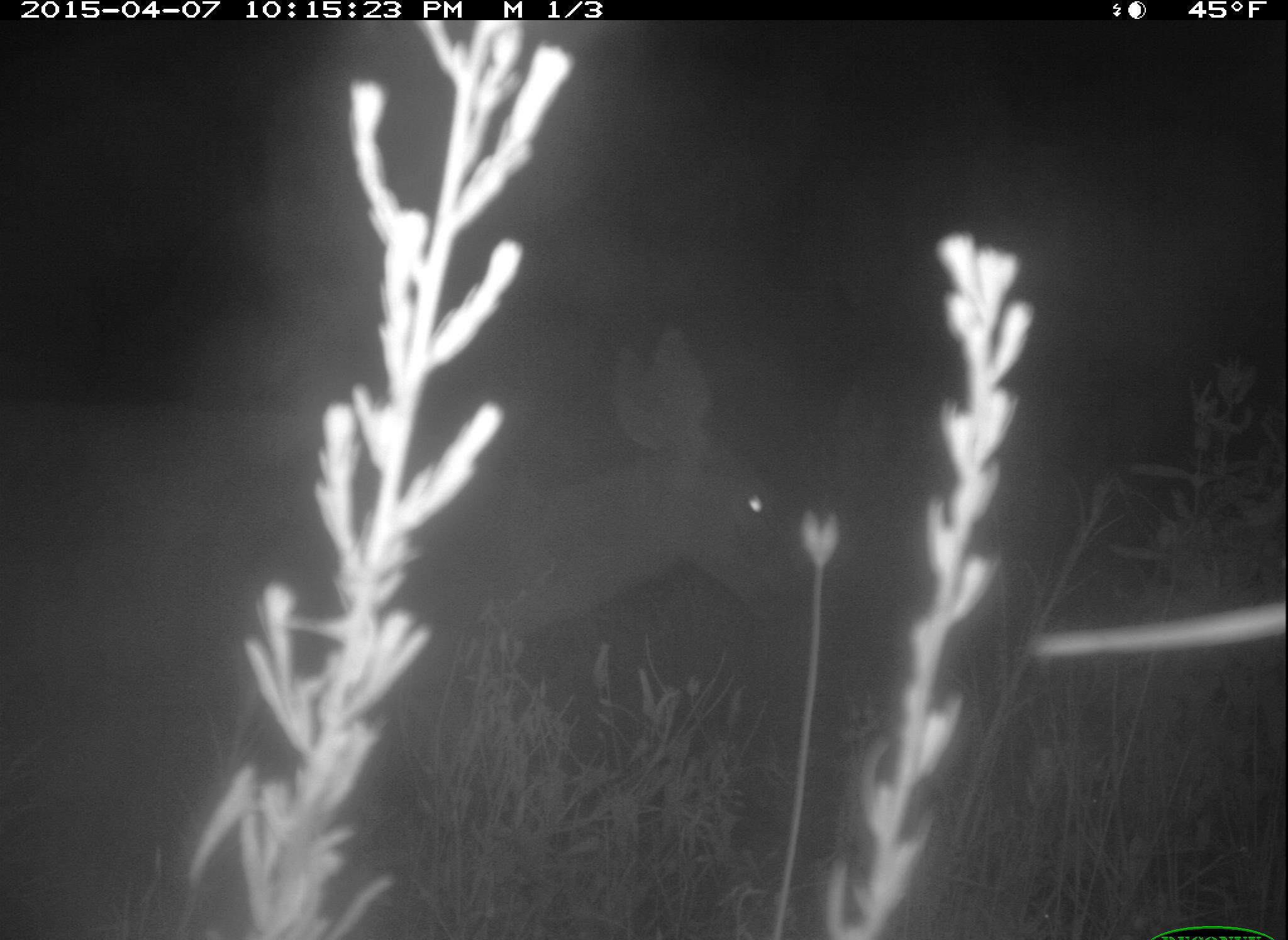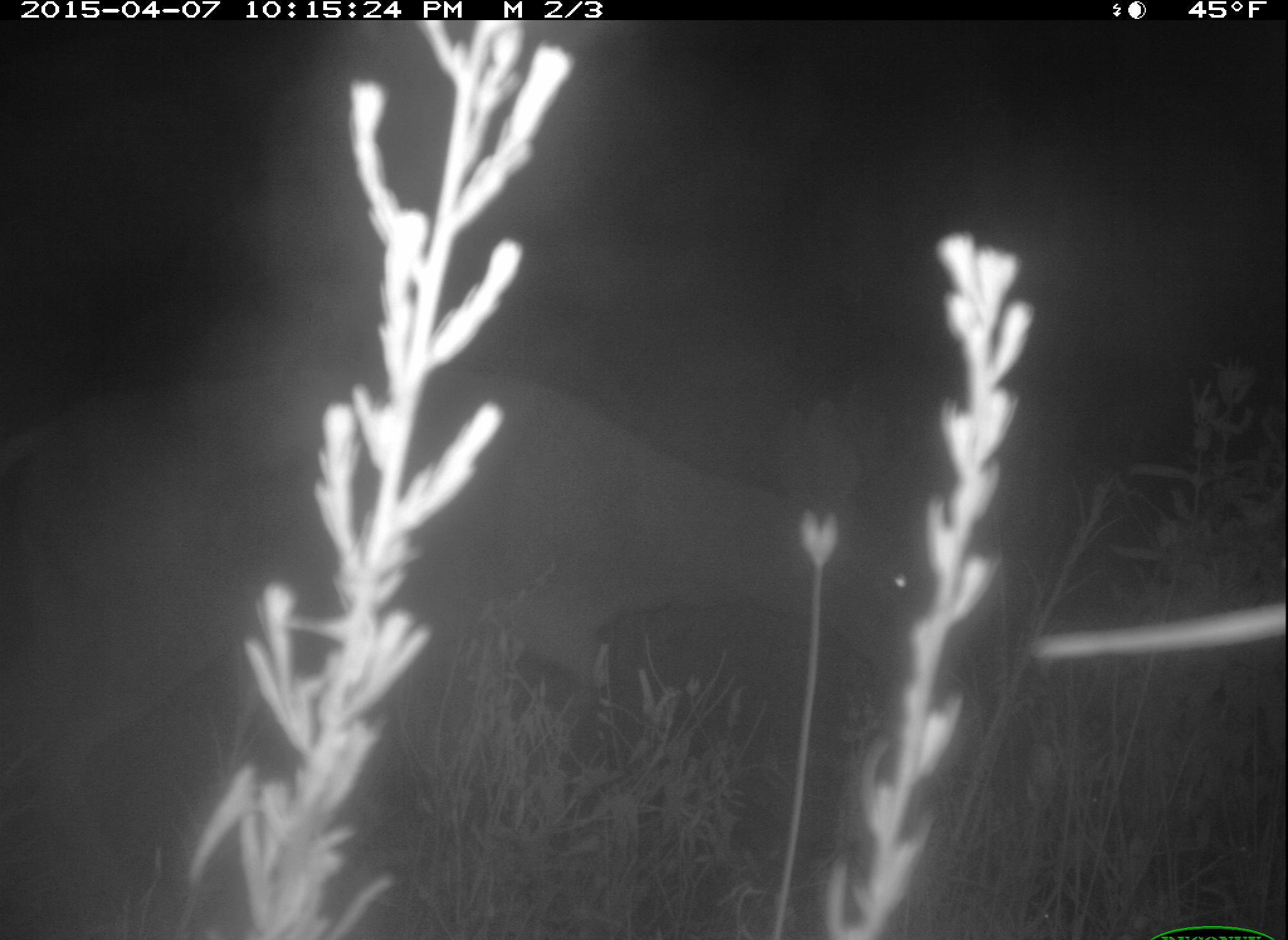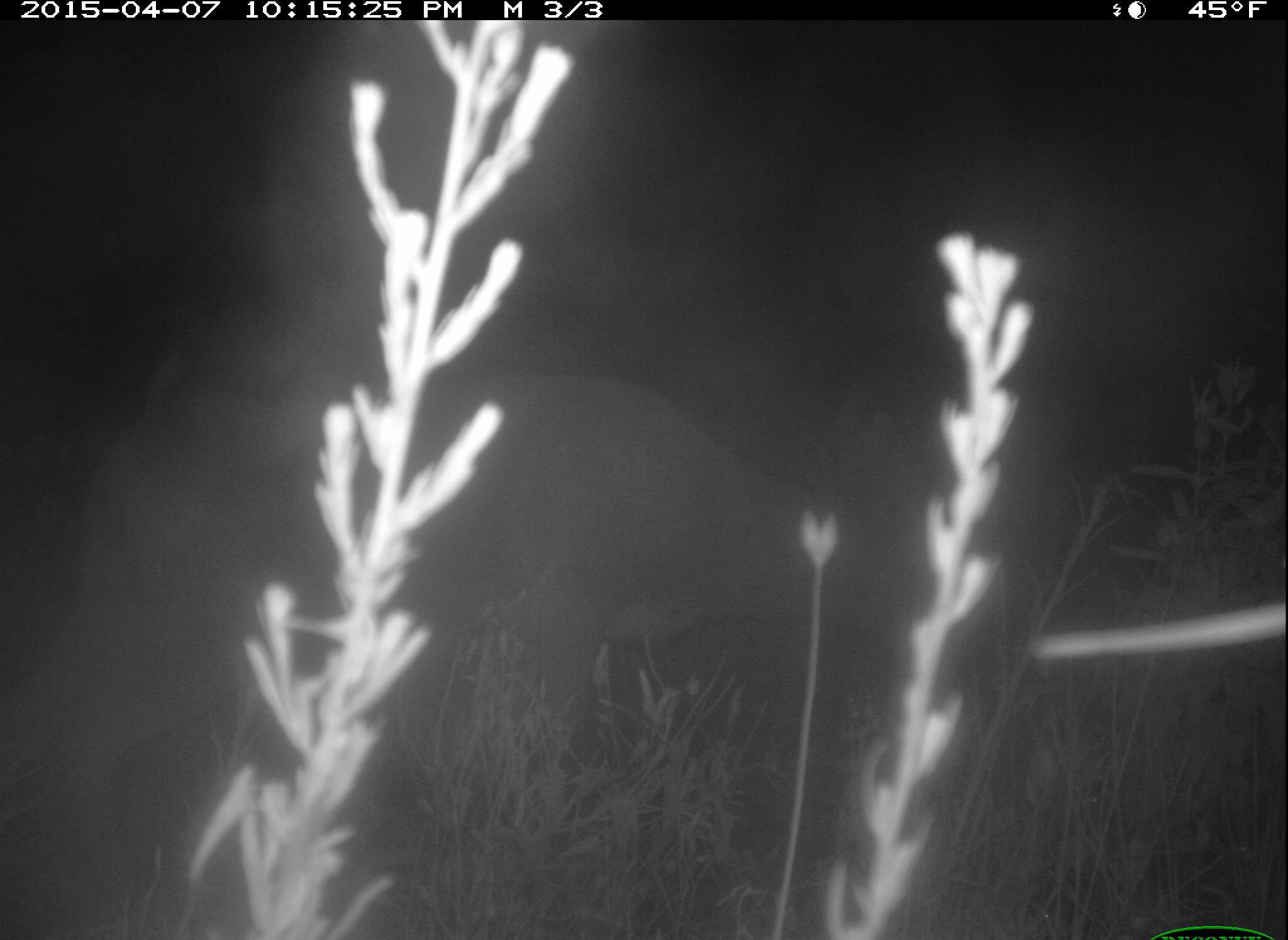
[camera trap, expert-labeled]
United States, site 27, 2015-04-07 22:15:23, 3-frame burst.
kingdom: Animalia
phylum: Chordata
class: Mammalia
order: Artiodactyla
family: Cervidae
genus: Odocoileus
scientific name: Odocoileus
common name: deer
Deer (Odocoileus).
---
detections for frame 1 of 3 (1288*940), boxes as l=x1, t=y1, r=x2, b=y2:
deer: l=0, t=320, r=808, b=937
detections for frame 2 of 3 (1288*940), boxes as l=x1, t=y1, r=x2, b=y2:
deer: l=0, t=366, r=922, b=940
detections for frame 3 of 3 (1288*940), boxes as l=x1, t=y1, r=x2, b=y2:
deer: l=0, t=368, r=983, b=937